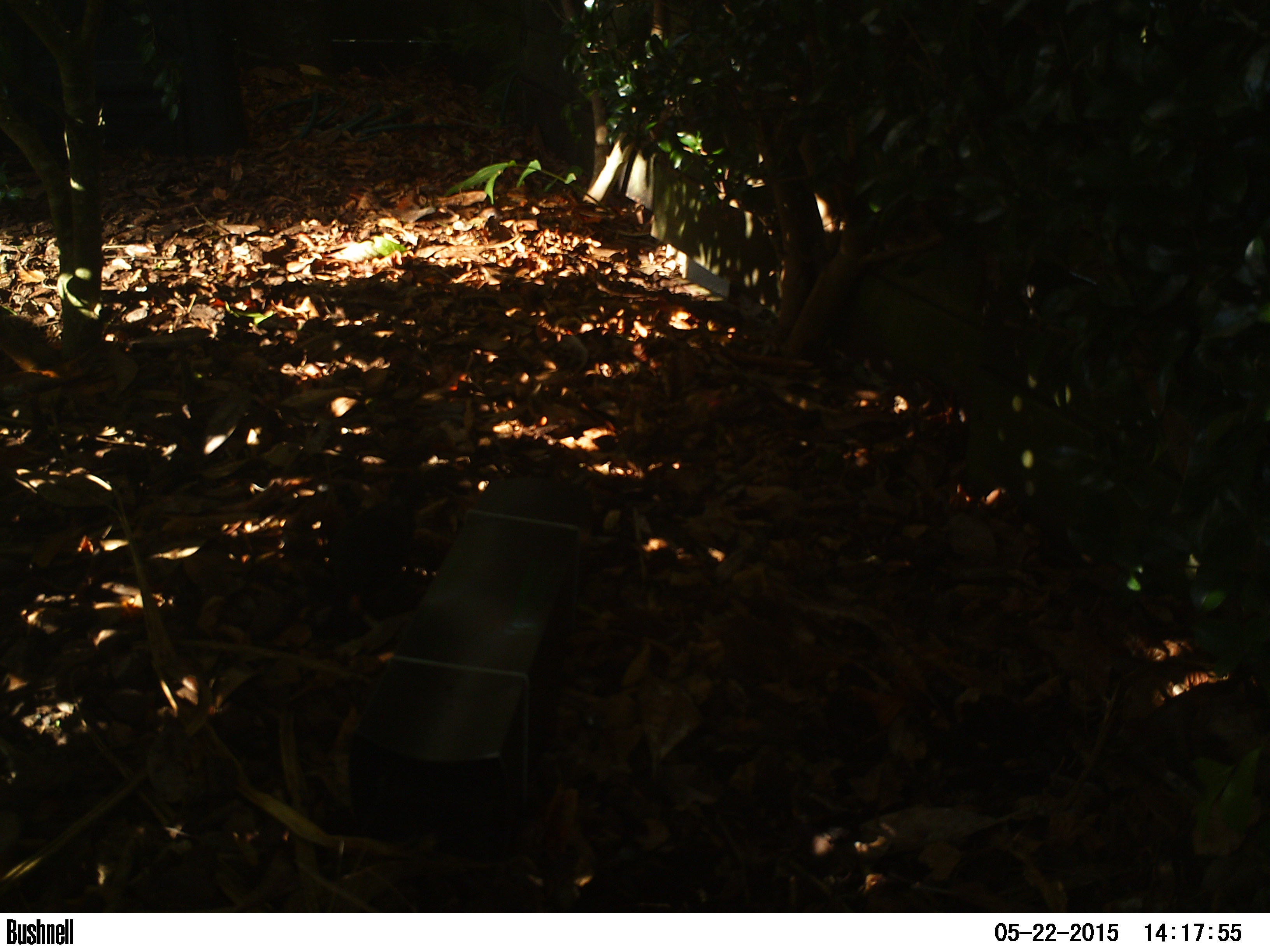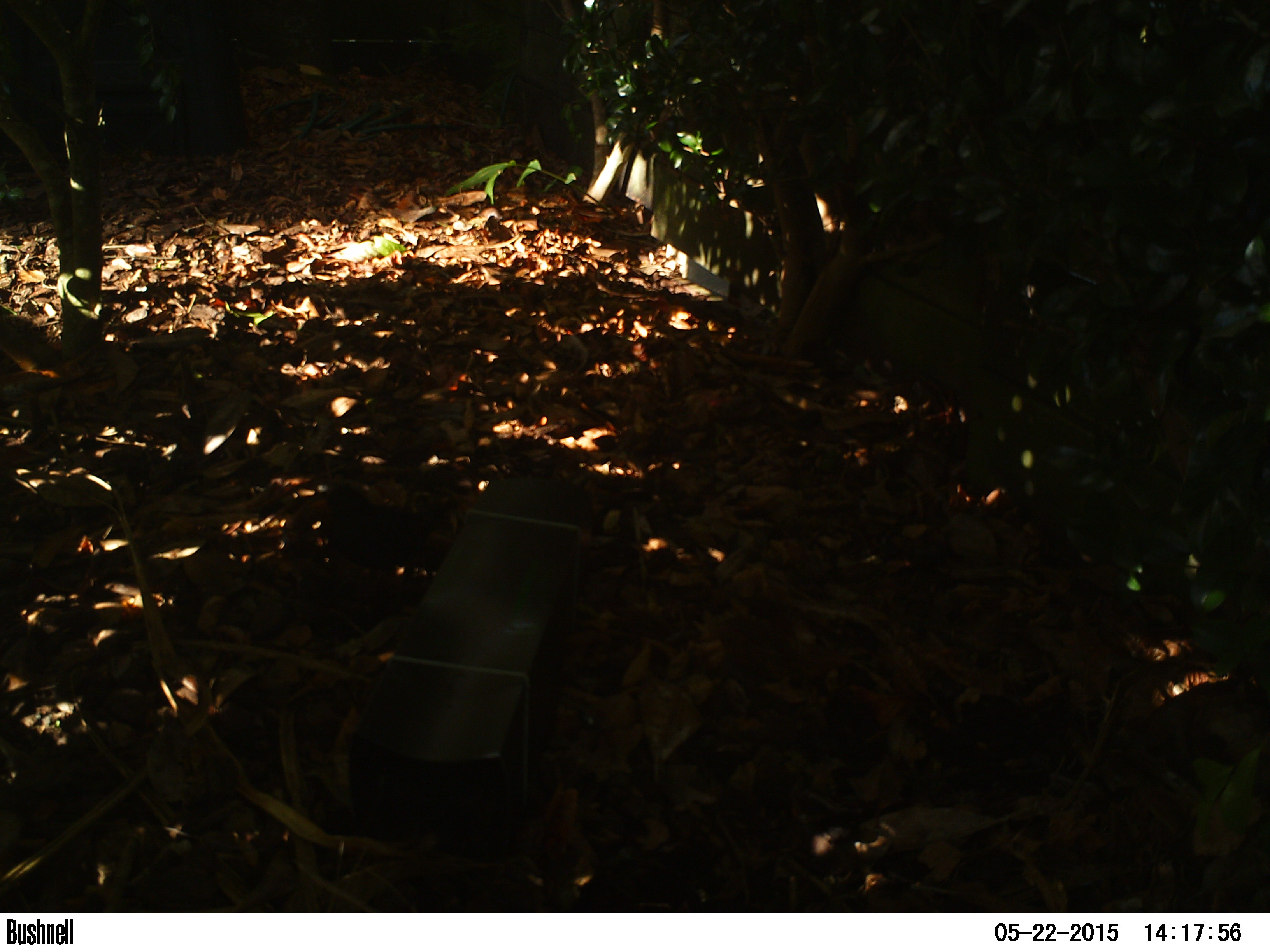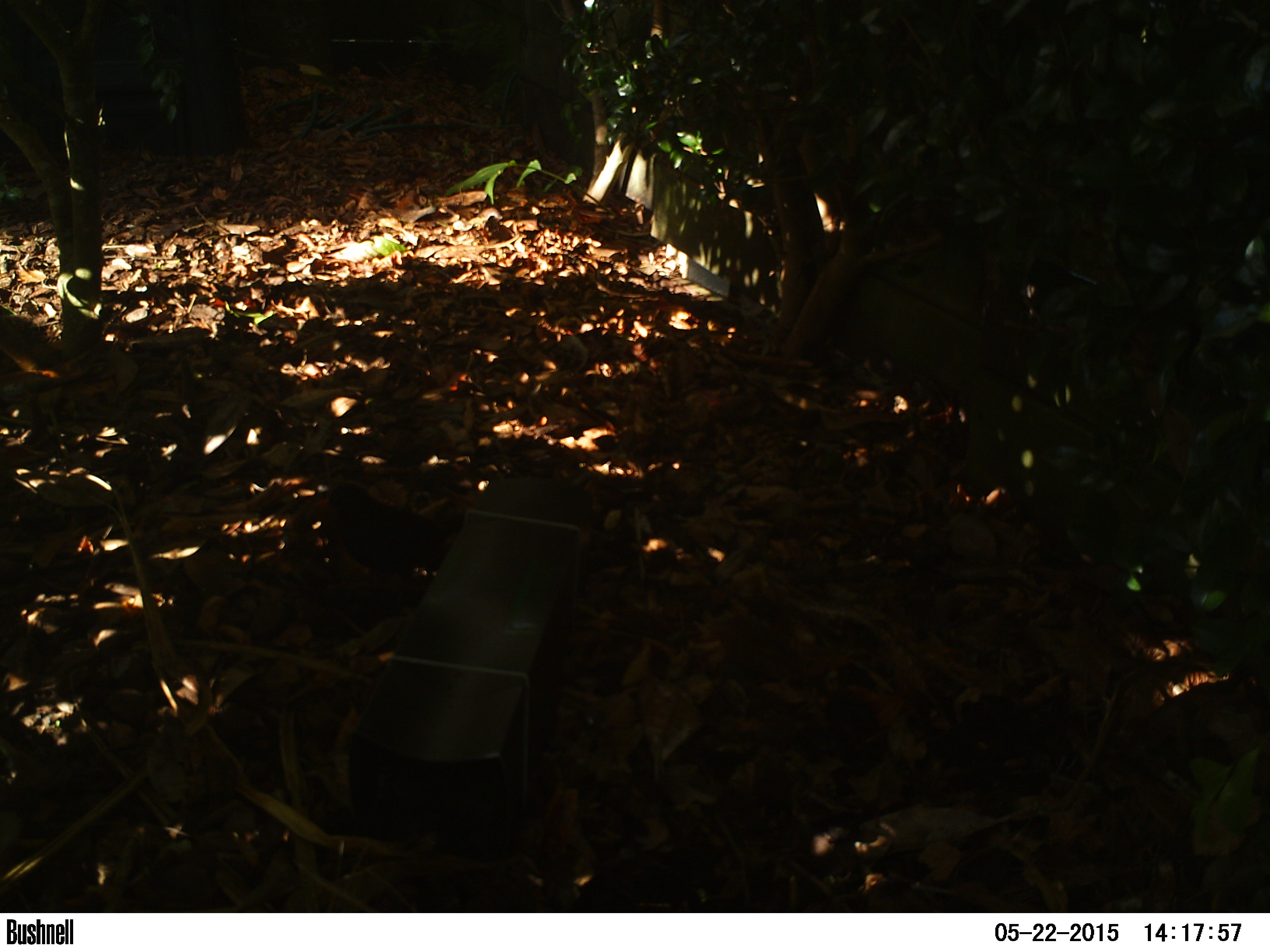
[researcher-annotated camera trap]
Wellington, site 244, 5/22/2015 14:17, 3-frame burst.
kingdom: Animalia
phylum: Chordata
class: Aves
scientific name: Aves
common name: bird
Bird (Aves).